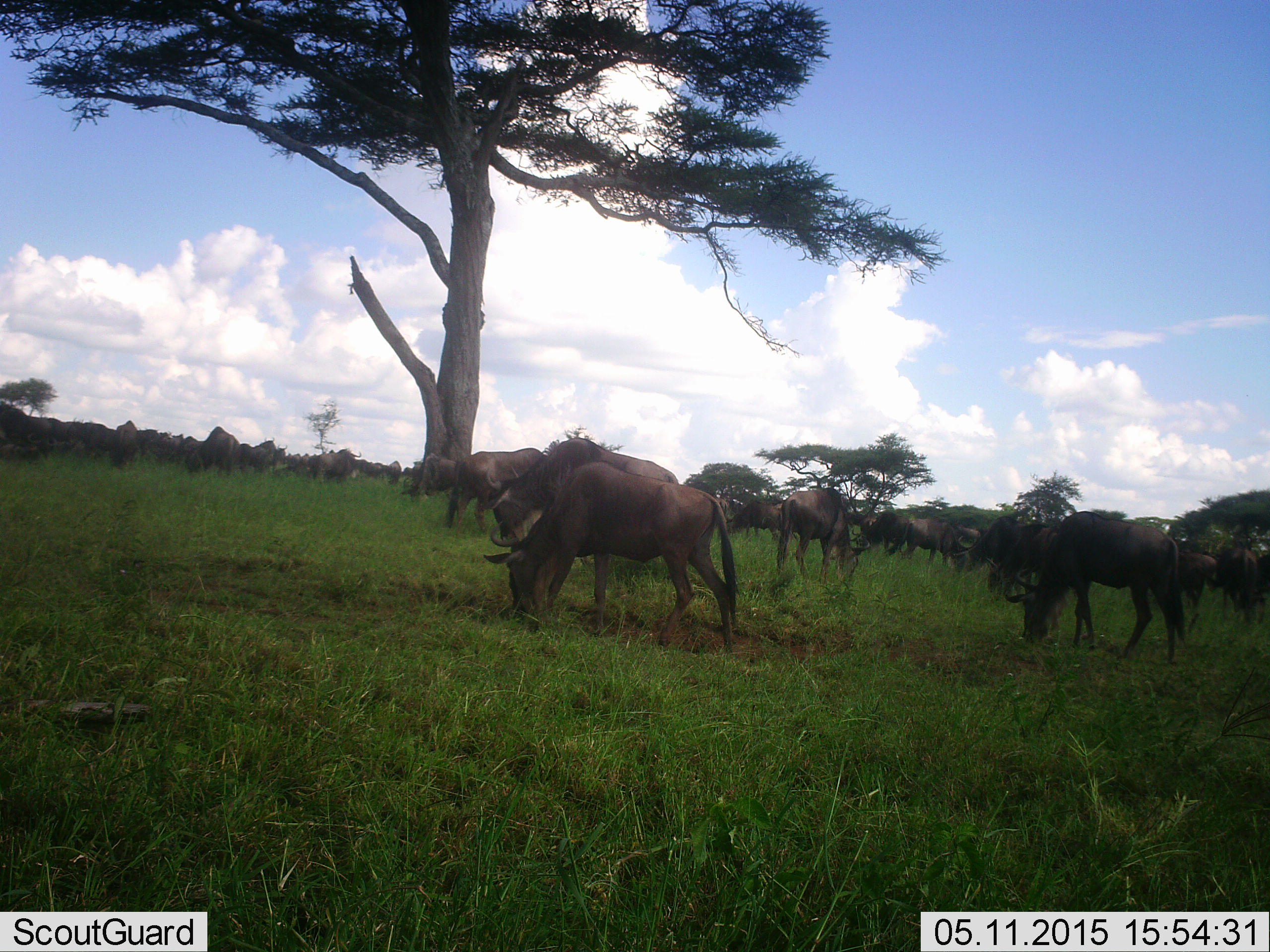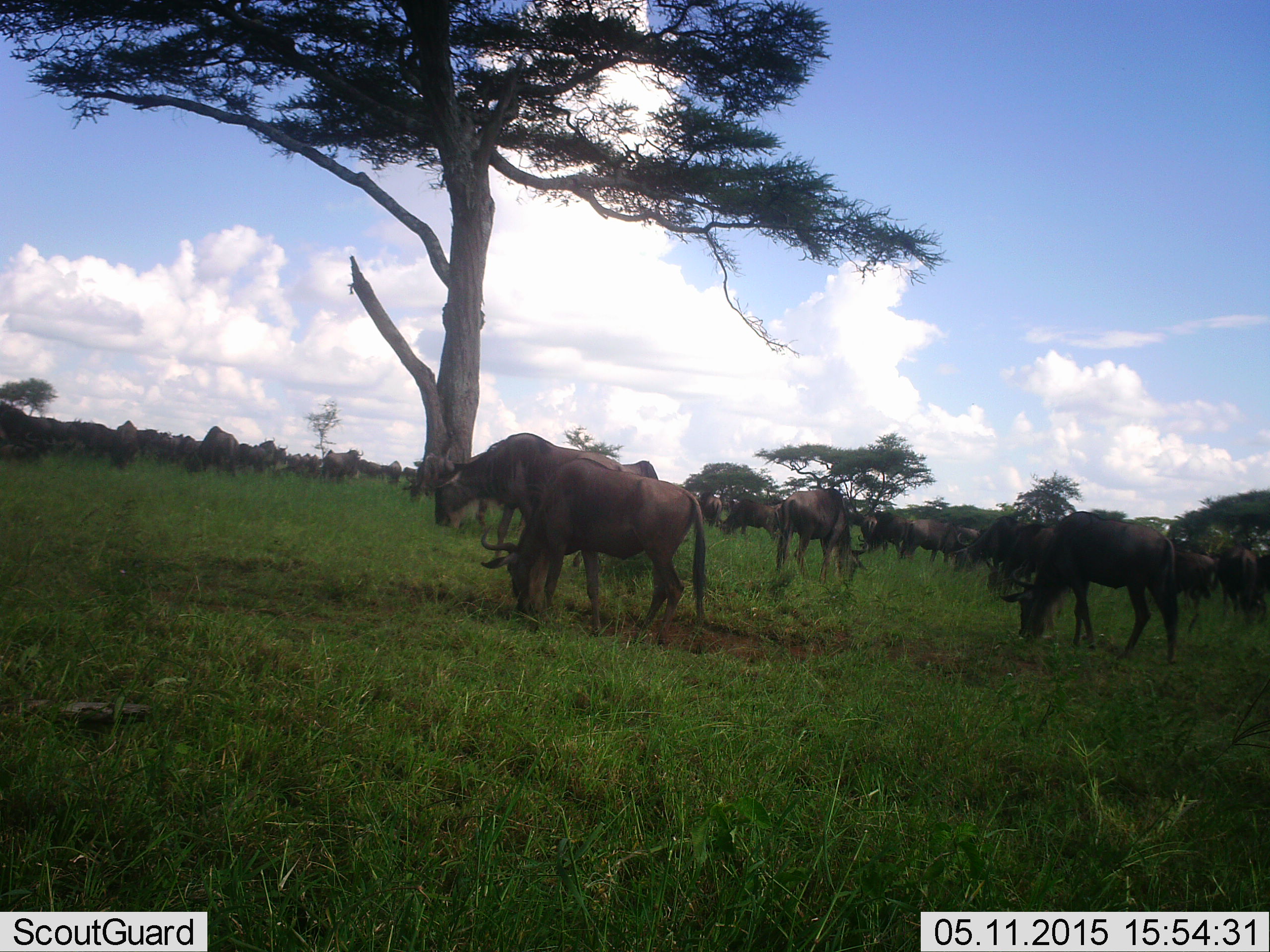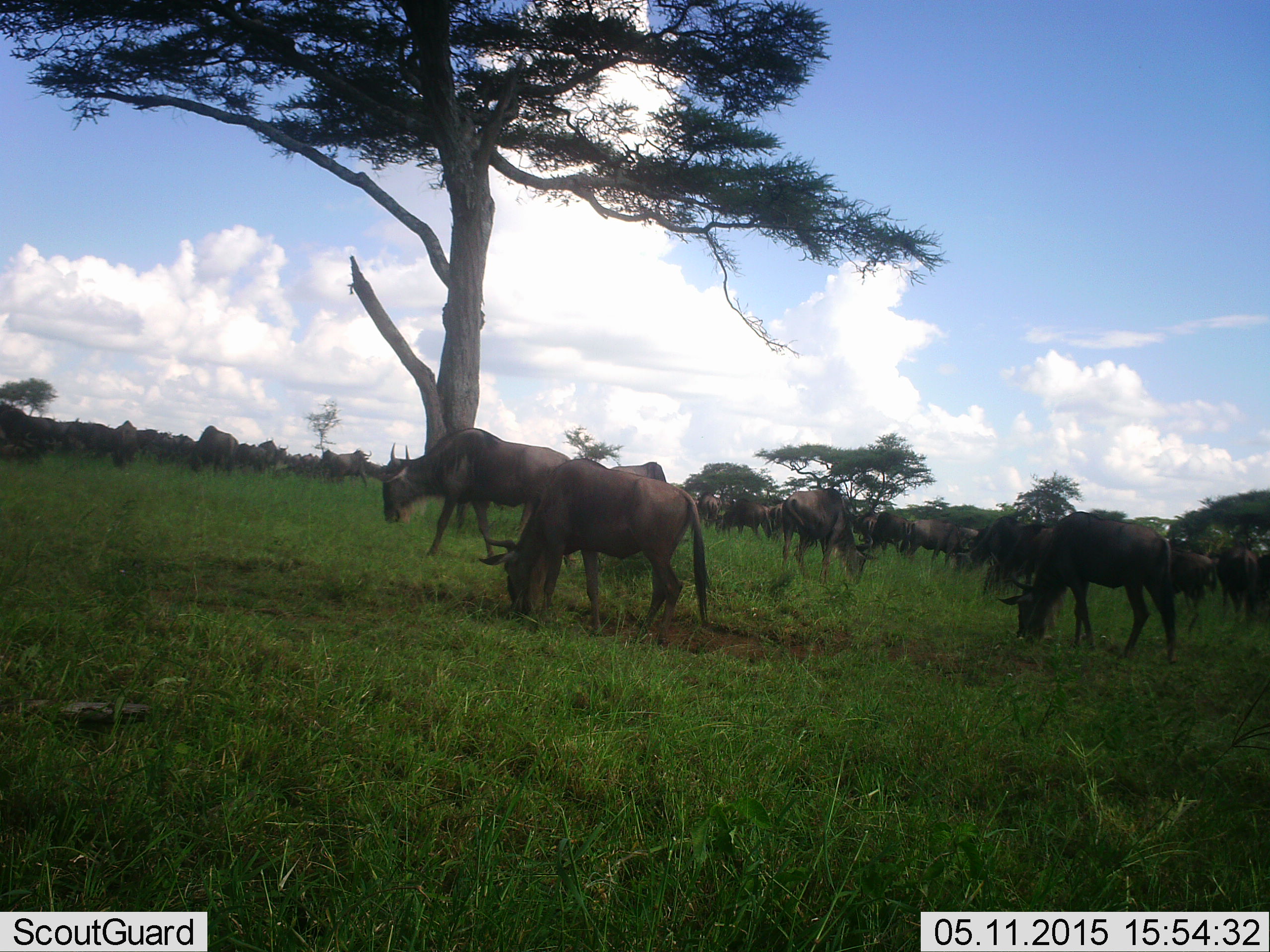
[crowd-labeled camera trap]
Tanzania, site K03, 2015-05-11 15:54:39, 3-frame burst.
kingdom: Animalia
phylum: Chordata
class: Mammalia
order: Artiodactyla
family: Bovidae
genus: Connochaetes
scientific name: Connochaetes taurinus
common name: blue wildebeest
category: wildebeest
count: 11-50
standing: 30%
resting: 0%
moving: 30%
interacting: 0%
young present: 0%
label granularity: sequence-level